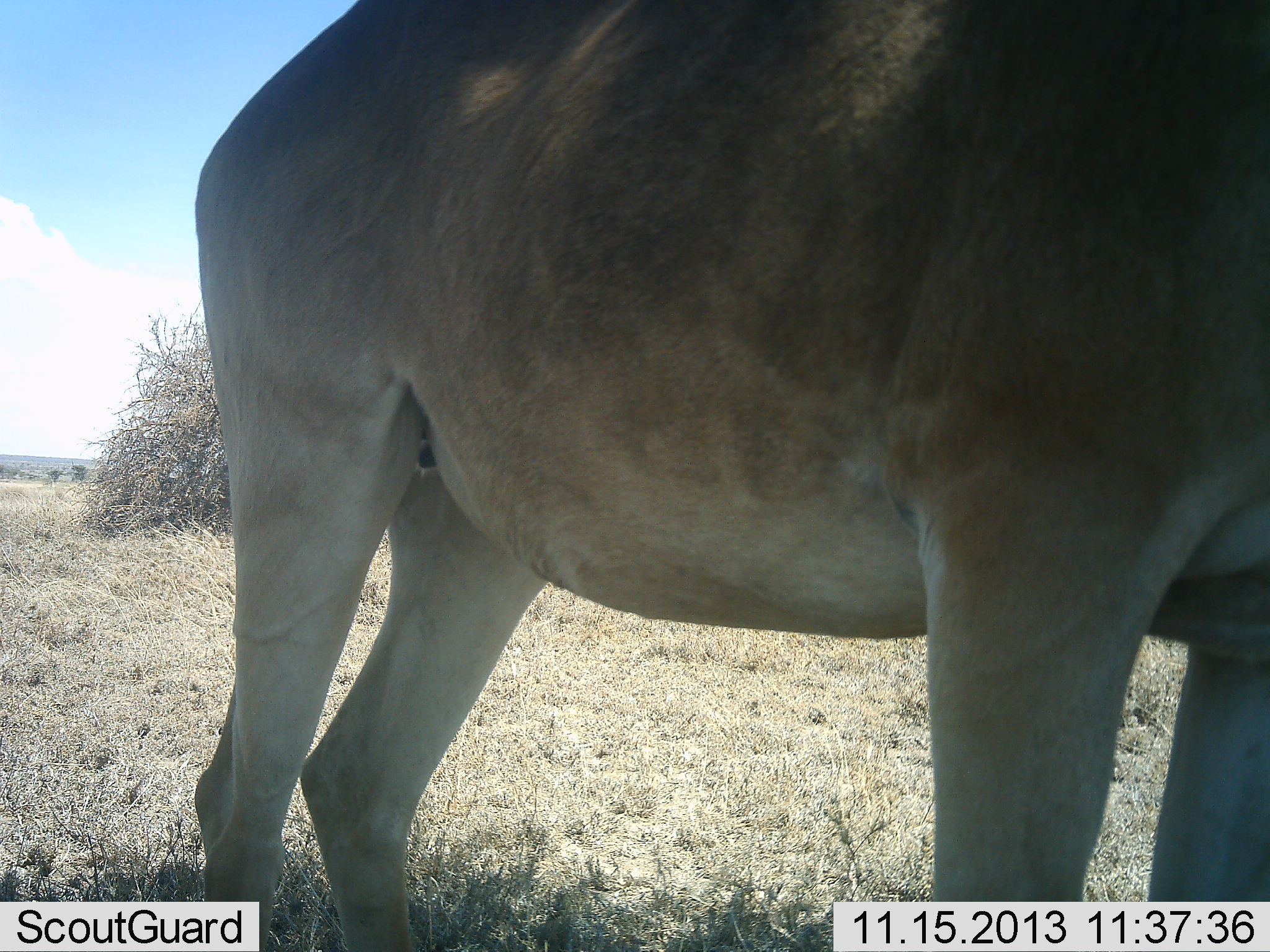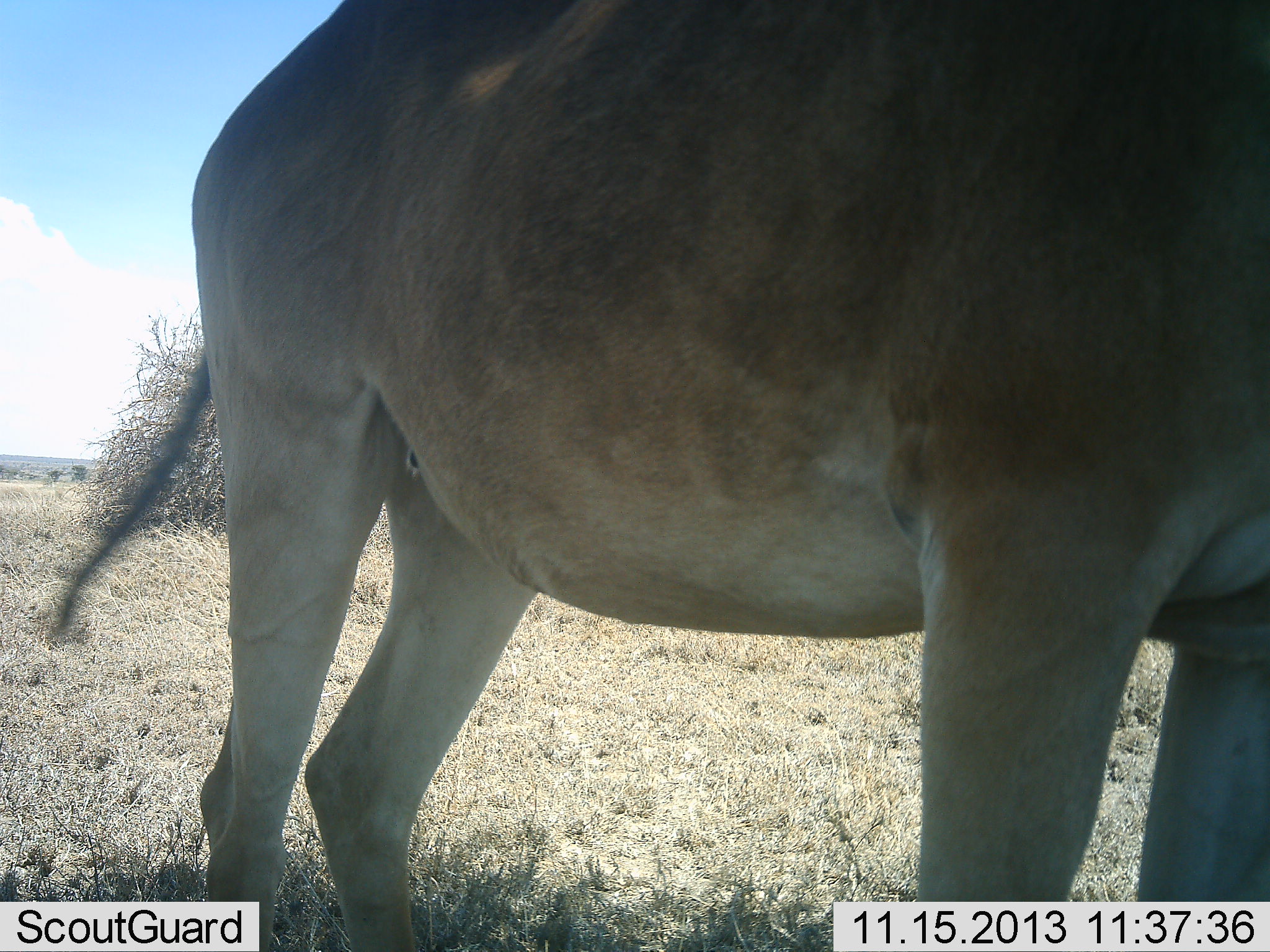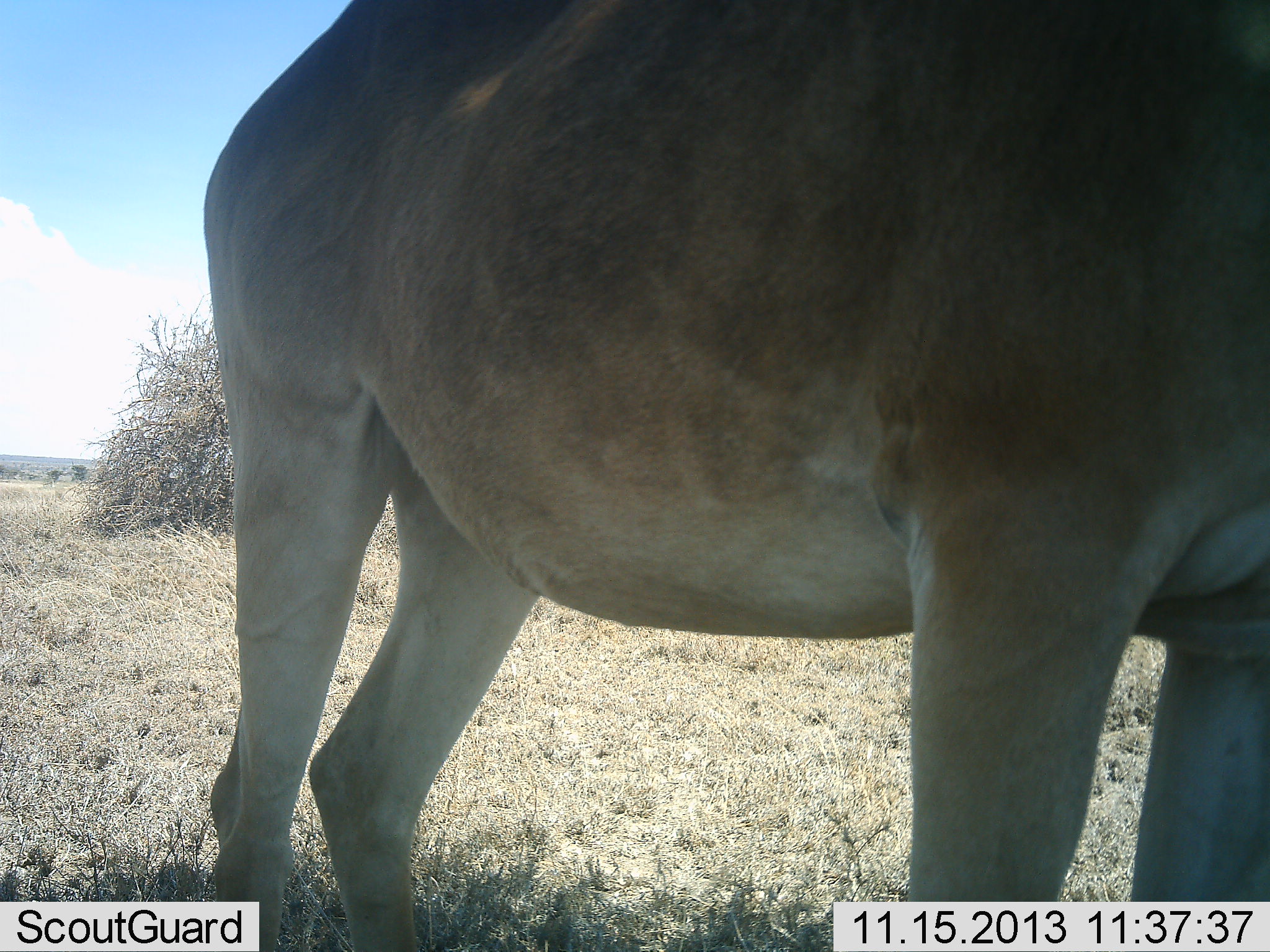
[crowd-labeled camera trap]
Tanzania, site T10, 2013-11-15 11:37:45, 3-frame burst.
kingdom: Animalia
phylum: Chordata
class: Mammalia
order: Artiodactyla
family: Bovidae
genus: Alcelaphus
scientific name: Alcelaphus buselaphus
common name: hartebeest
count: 1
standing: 90%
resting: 0%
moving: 10%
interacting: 0%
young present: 0%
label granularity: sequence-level